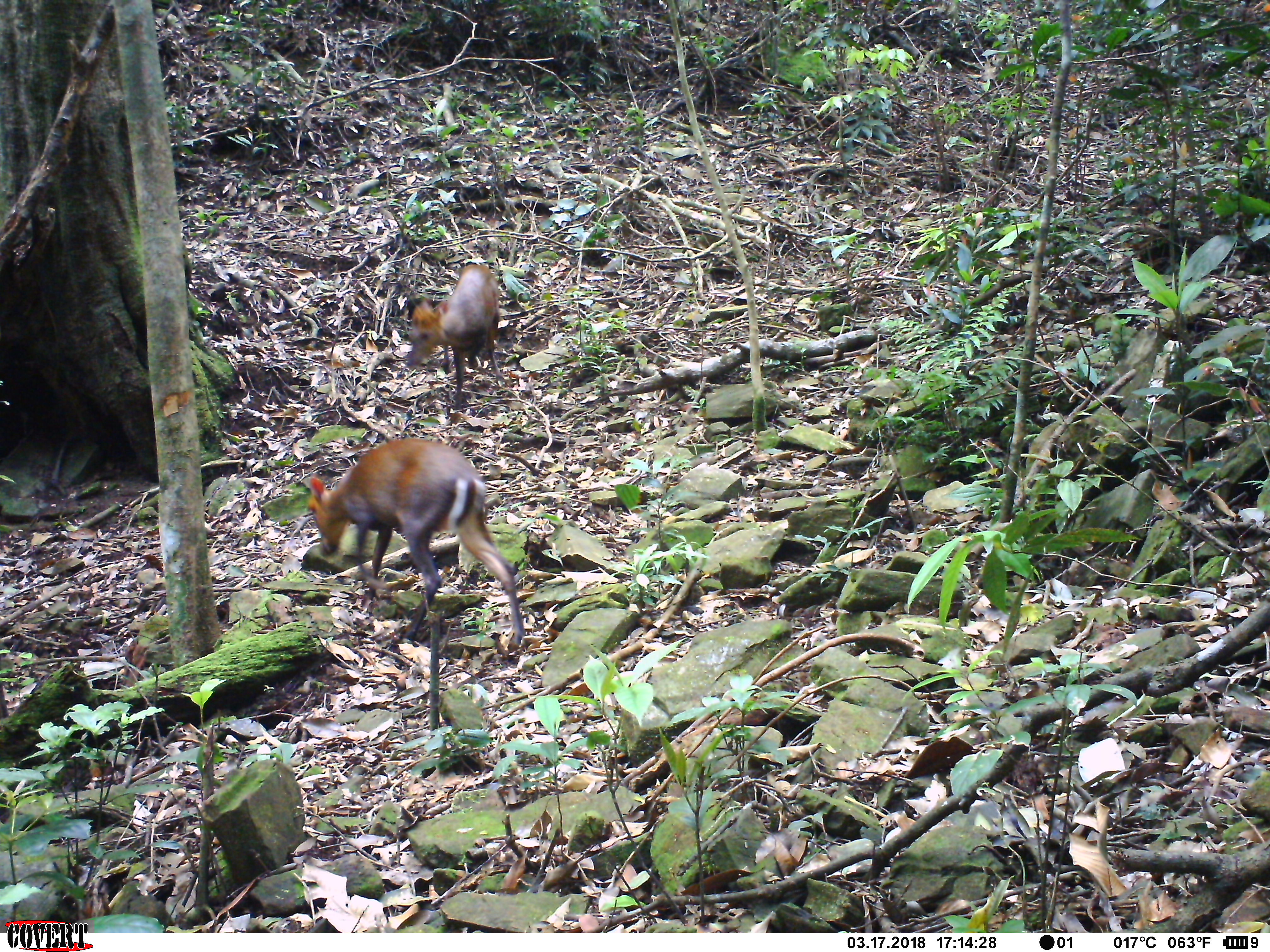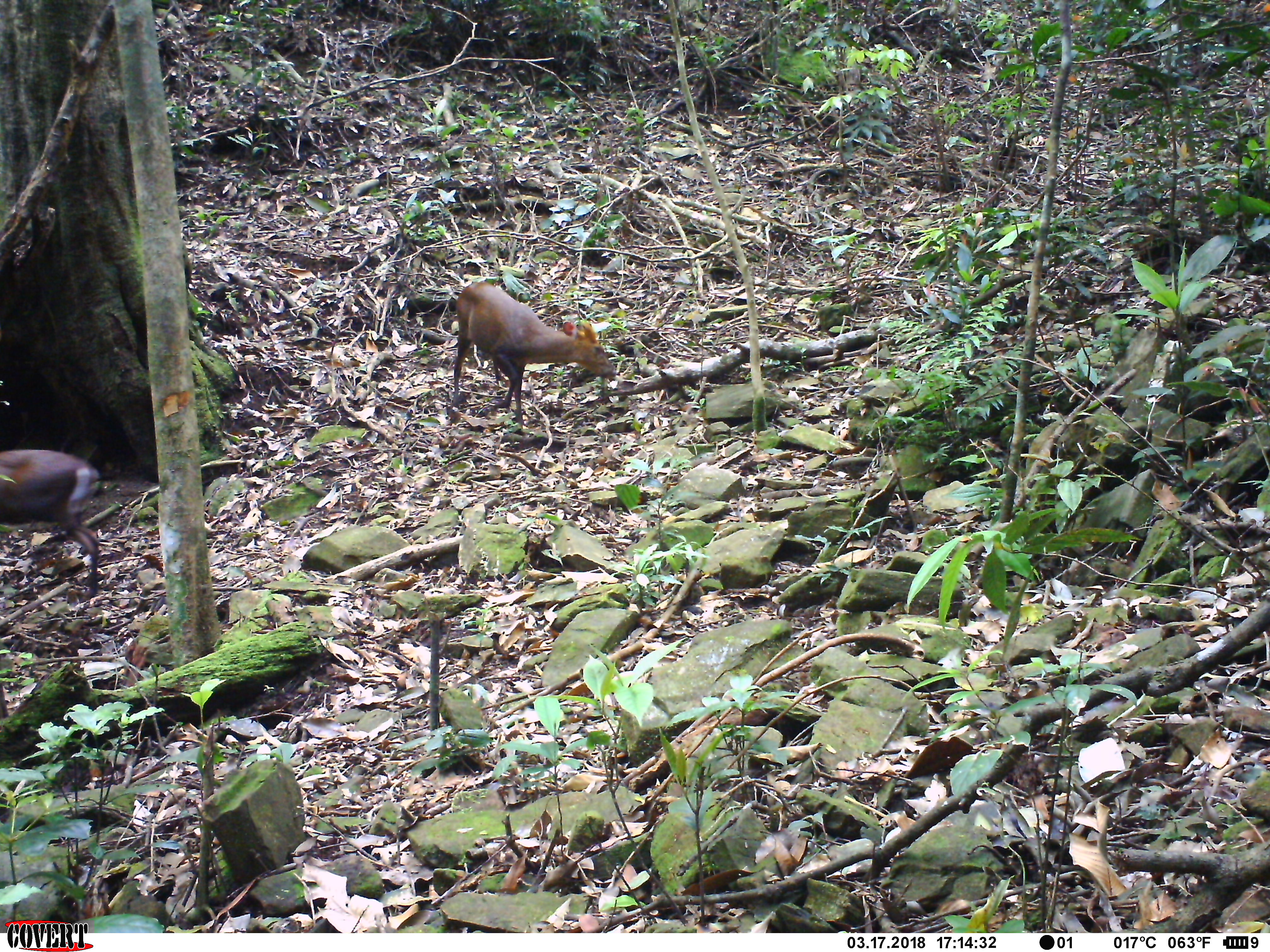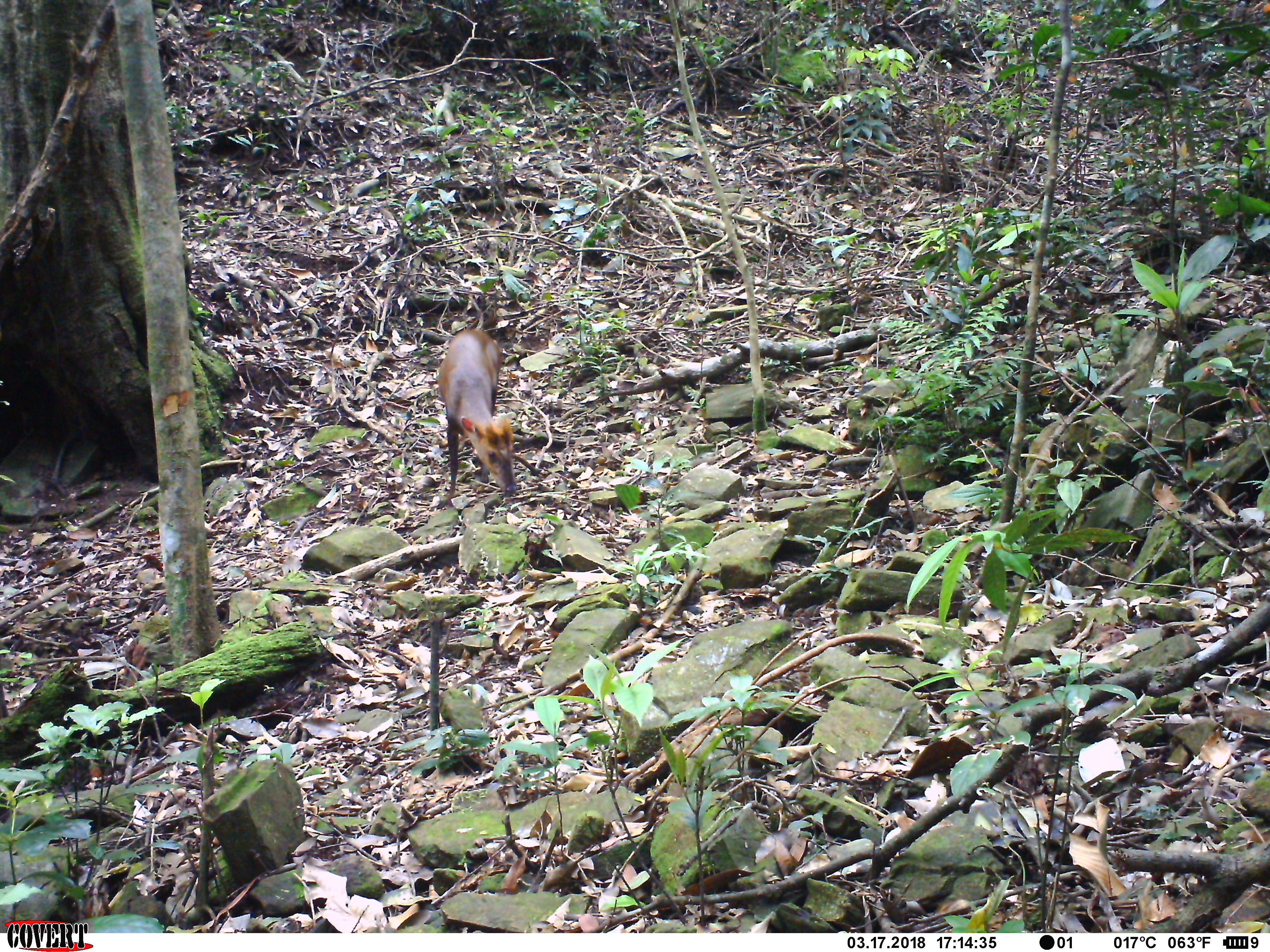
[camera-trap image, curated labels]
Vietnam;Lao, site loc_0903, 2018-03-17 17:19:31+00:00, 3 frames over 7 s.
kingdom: Animalia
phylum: Chordata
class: Mammalia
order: Artiodactyla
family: Cervidae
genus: Muntiacus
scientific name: Muntiacus rooseveltorum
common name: roosevelt's muntjac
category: roosevelts muntjac group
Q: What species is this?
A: Roosevelts muntjac group (roosevelt's muntjac) (Muntiacus rooseveltorum).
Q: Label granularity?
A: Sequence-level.